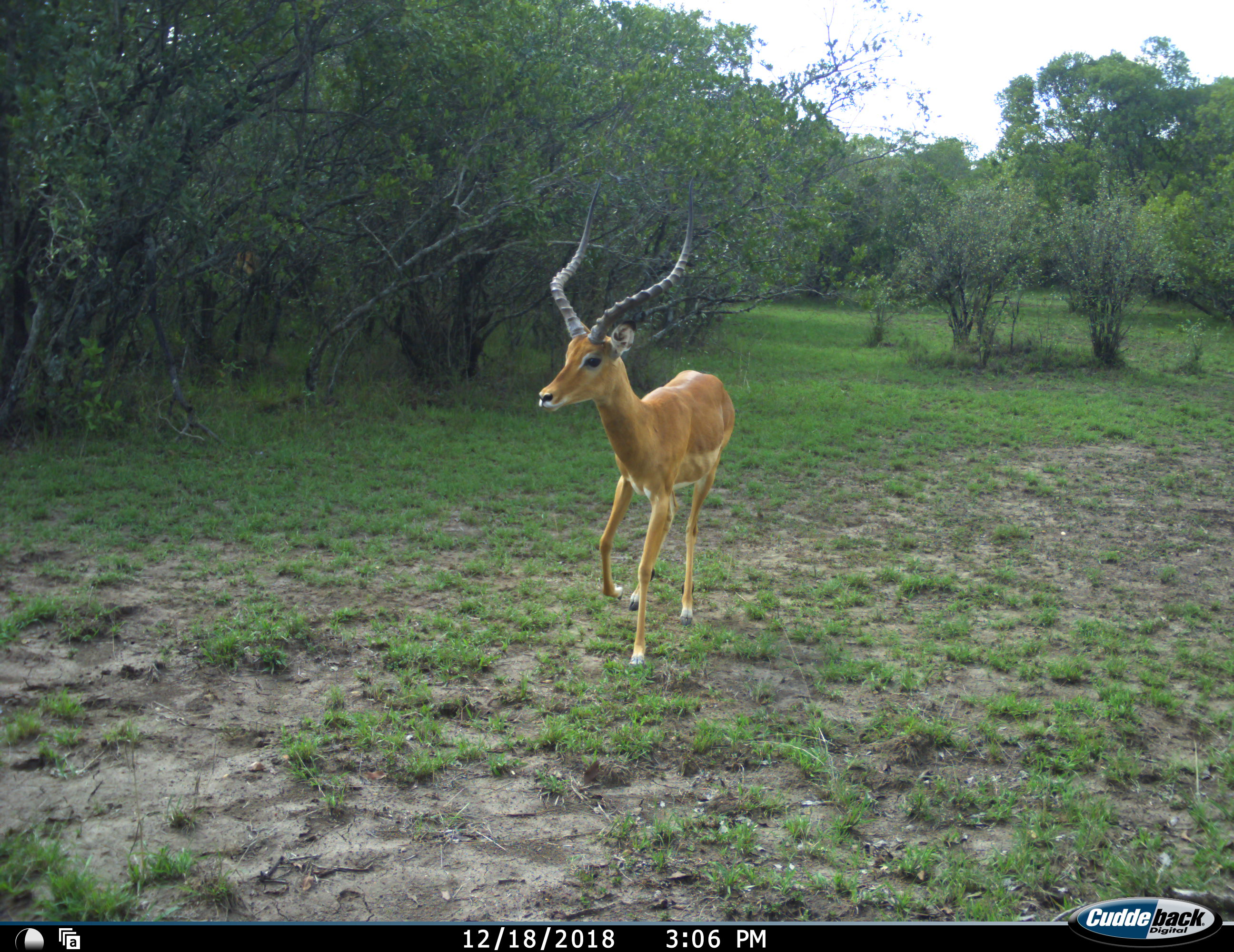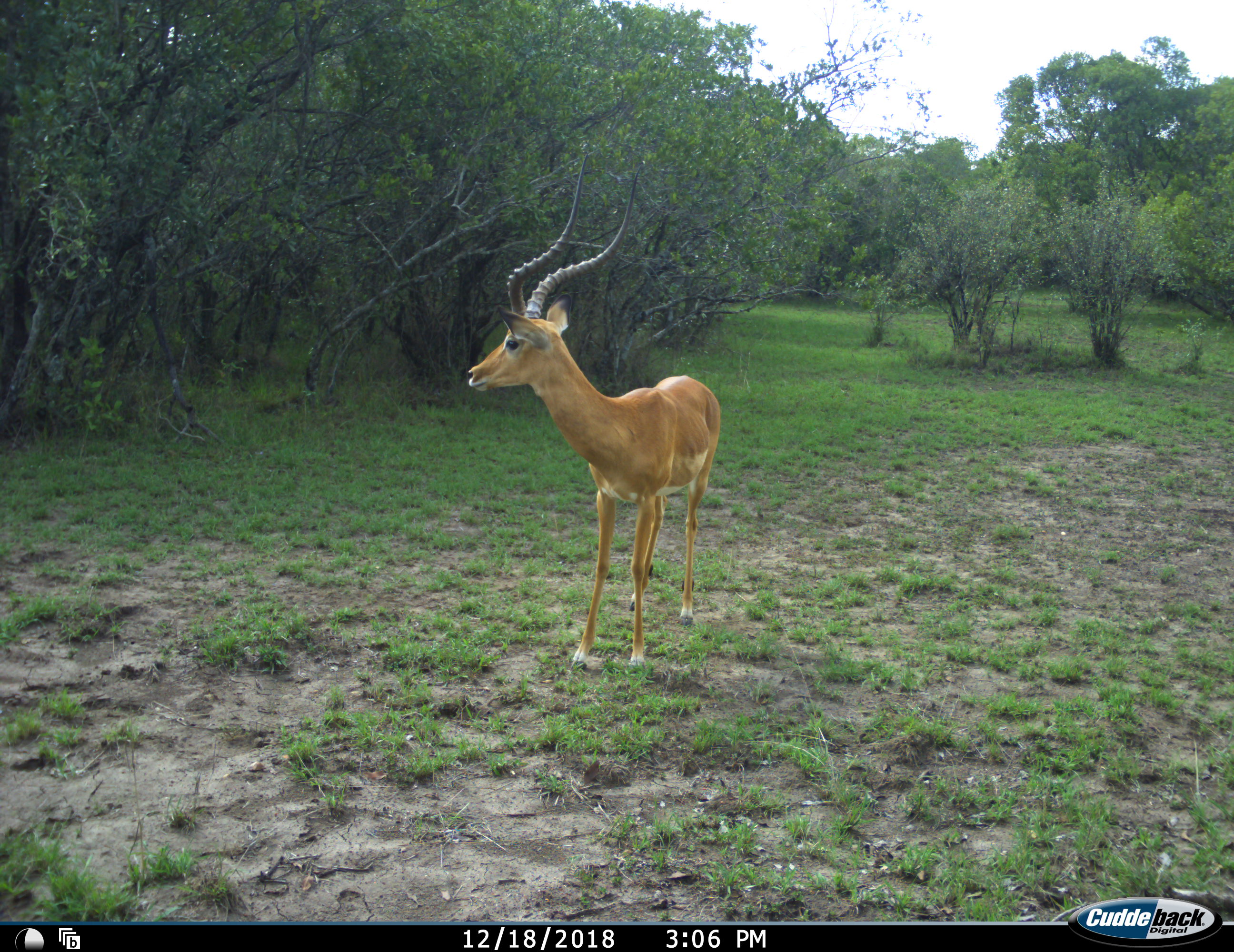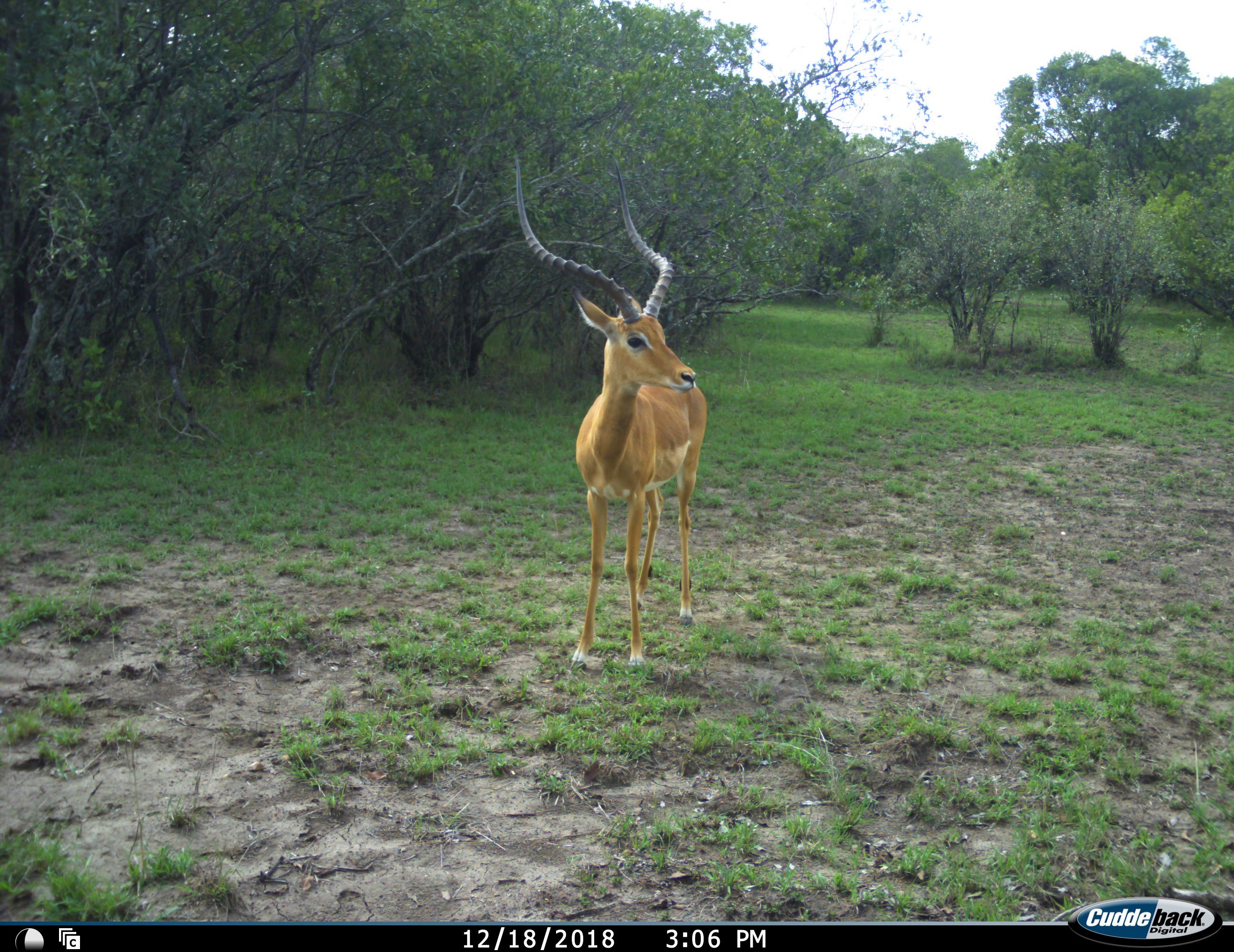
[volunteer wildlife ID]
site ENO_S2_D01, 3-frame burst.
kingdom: Animalia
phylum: Chordata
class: Mammalia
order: Artiodactyla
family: Bovidae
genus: Aepyceros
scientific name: Aepyceros melampus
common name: impala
Impala (Aepyceros melampus), count 1. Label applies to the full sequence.